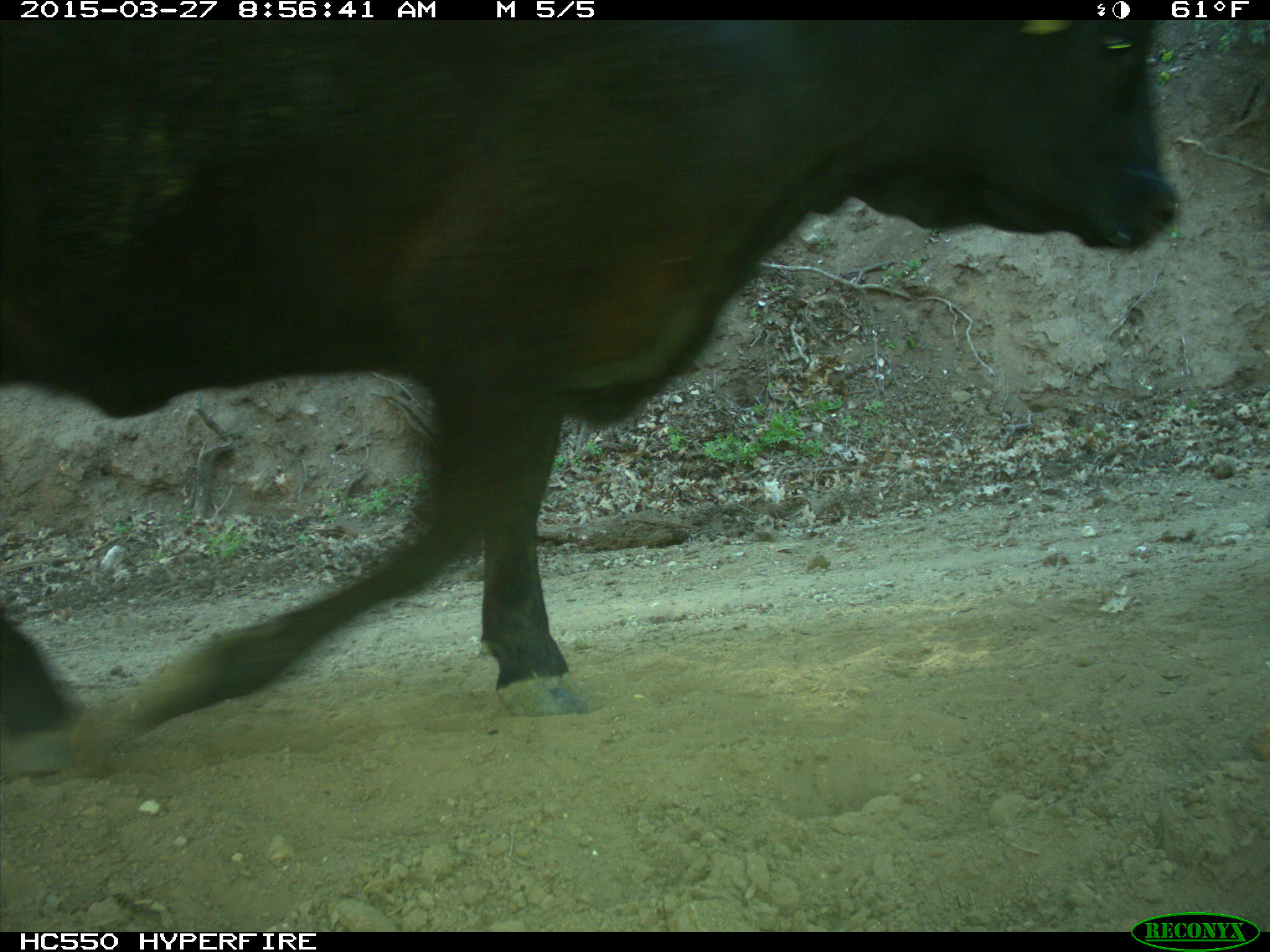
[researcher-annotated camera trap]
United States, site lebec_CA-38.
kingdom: Animalia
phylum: Chordata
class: Mammalia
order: Artiodactyla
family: Bovidae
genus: Bos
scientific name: Bos taurus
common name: domestic cow